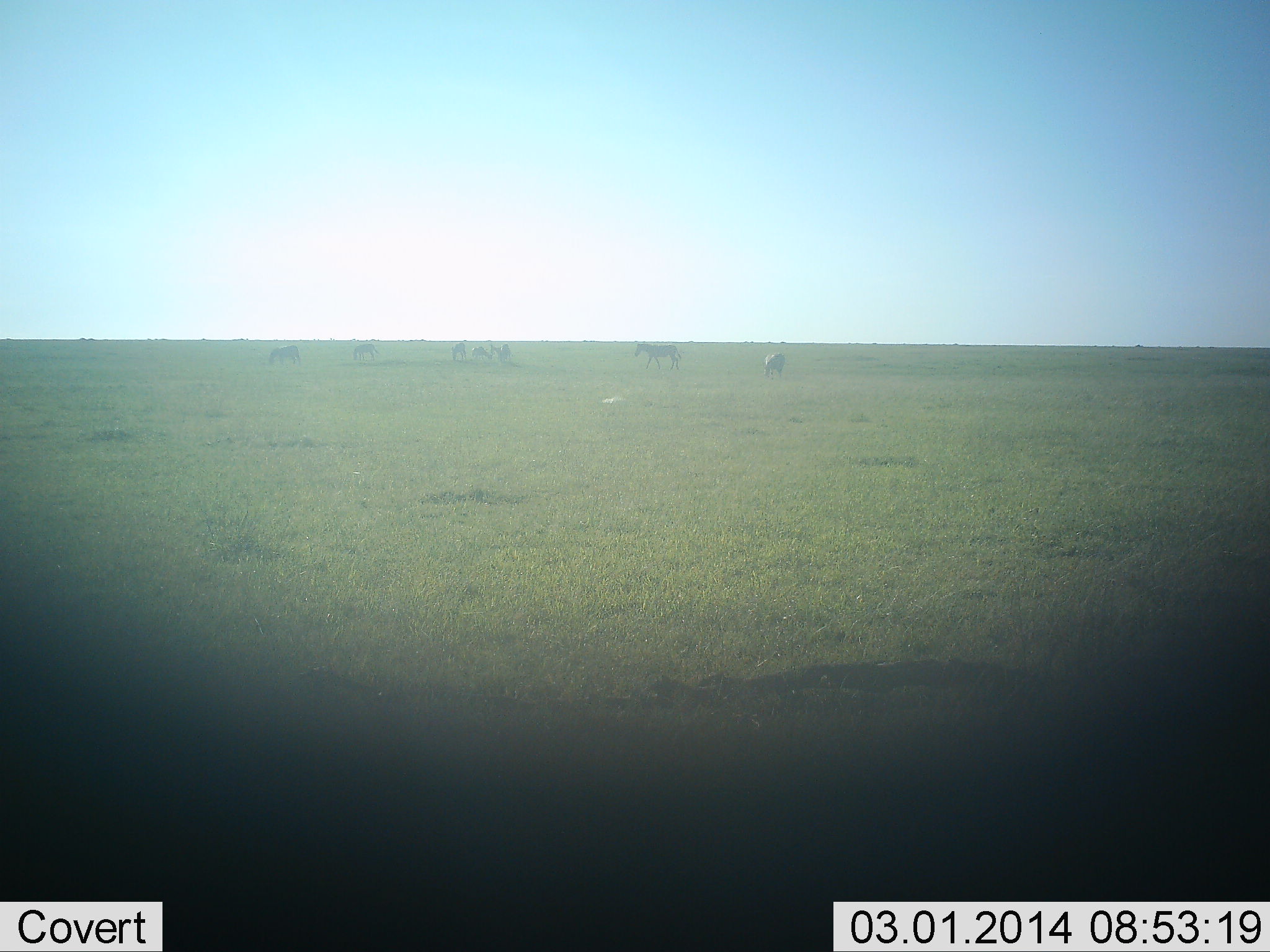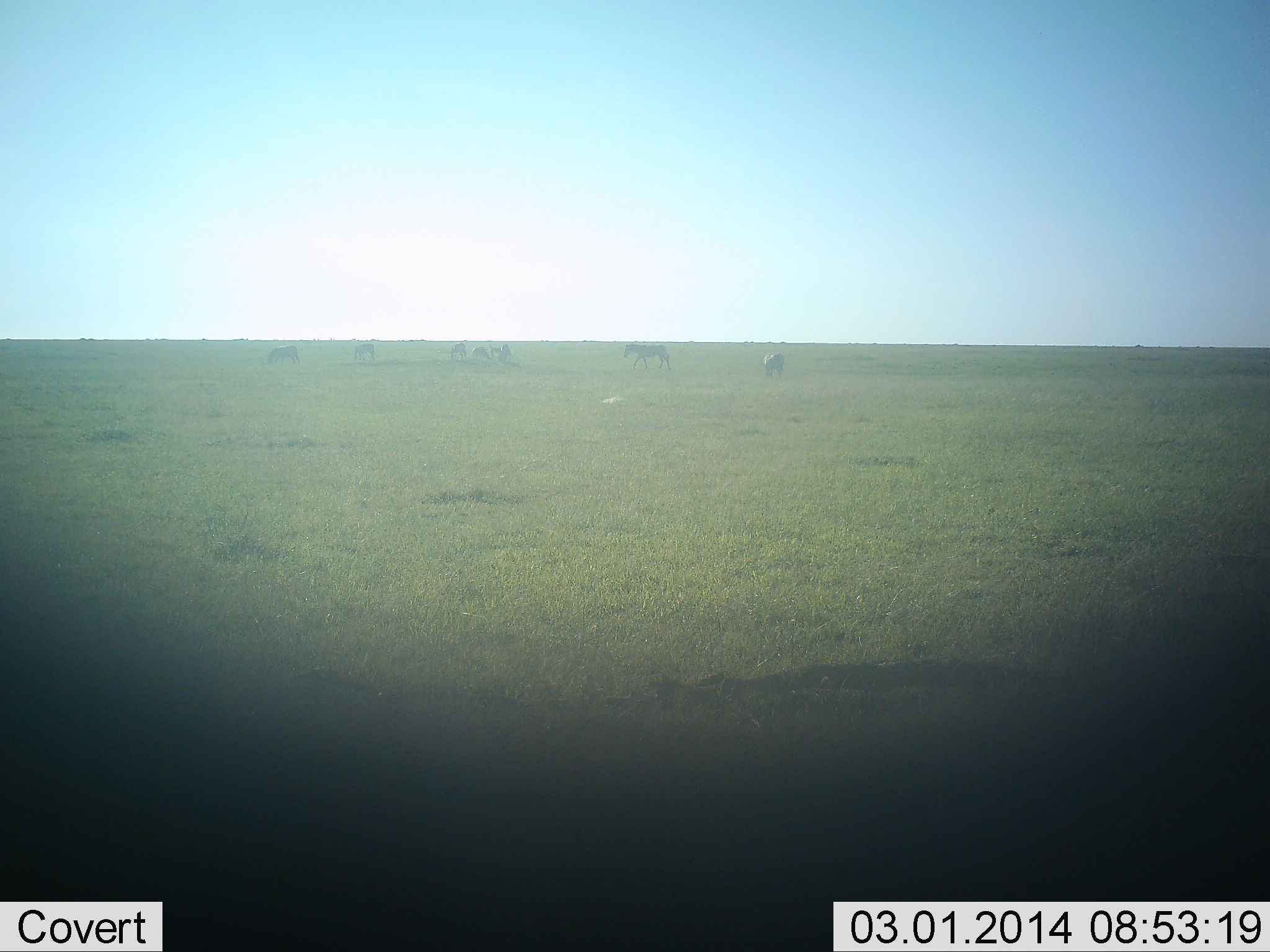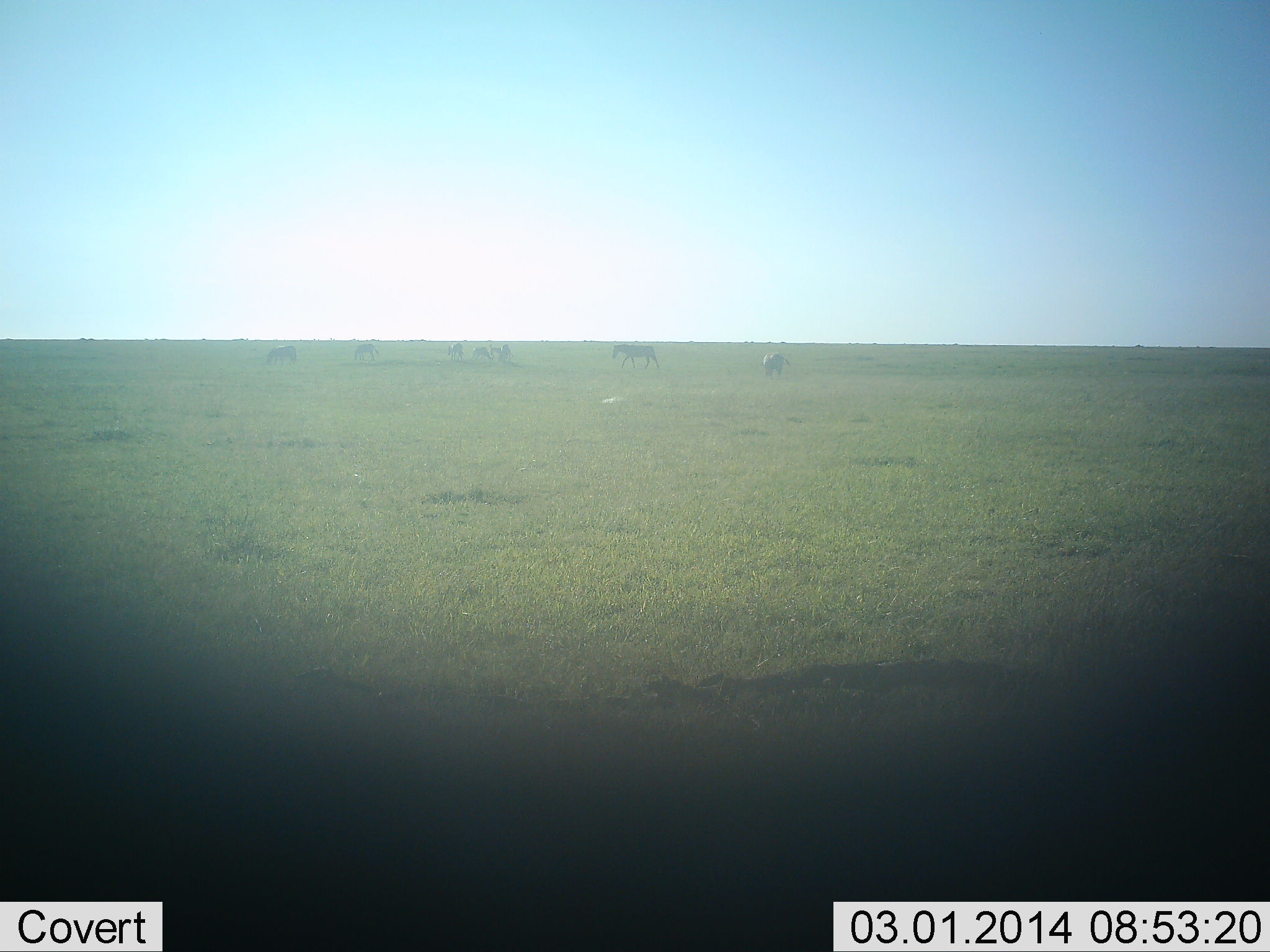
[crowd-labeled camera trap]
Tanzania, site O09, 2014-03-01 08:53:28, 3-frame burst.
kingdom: Animalia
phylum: Chordata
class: Mammalia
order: Perissodactyla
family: Equidae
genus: Equus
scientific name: Equus quagga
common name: plains zebra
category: zebra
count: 7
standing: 40%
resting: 10%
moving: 80%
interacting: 10%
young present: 0%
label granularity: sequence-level